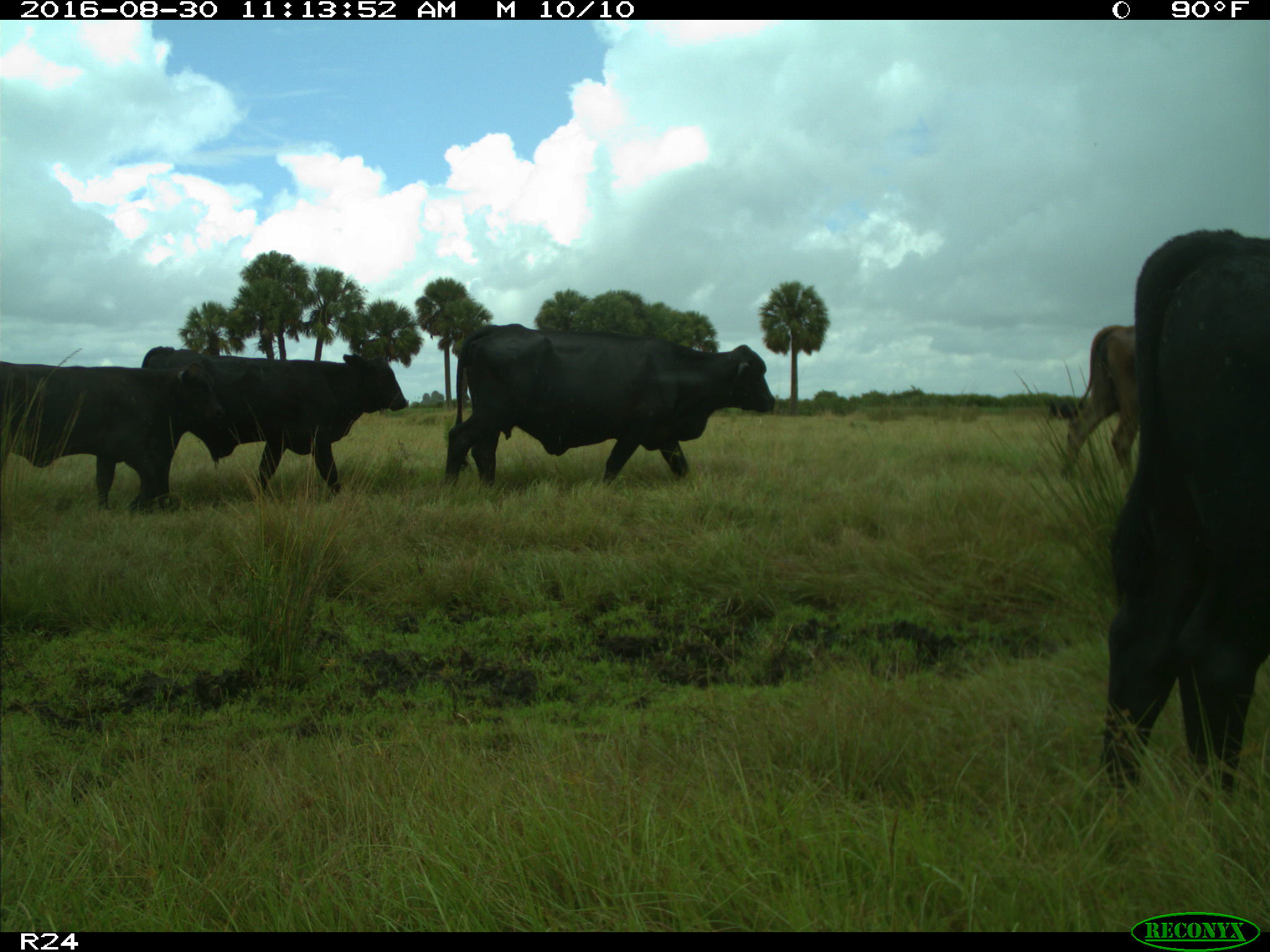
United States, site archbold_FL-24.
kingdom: Animalia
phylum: Chordata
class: Mammalia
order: Artiodactyla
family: Bovidae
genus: Bos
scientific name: Bos taurus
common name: domestic cow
Bos taurus (domestic cow).